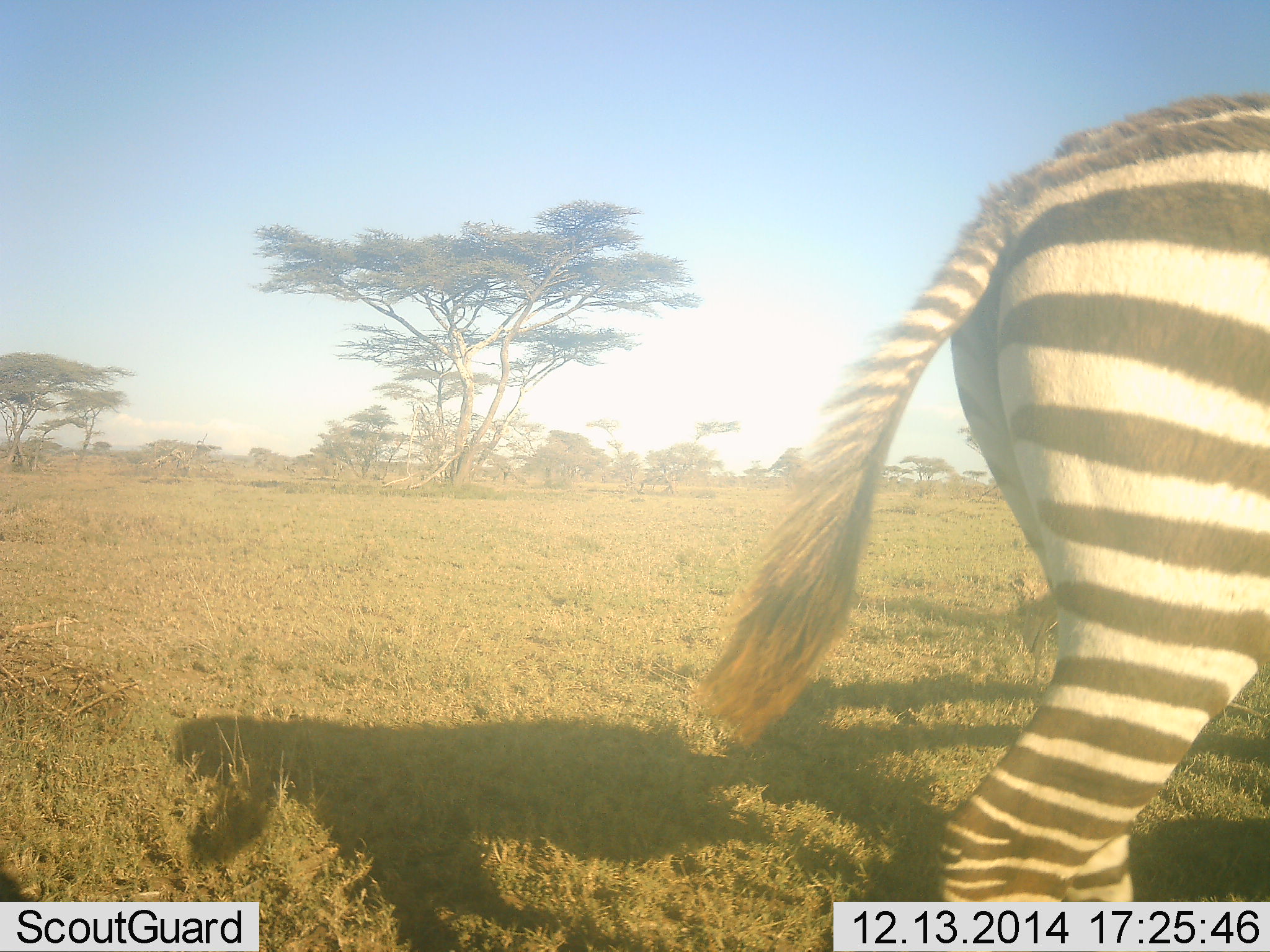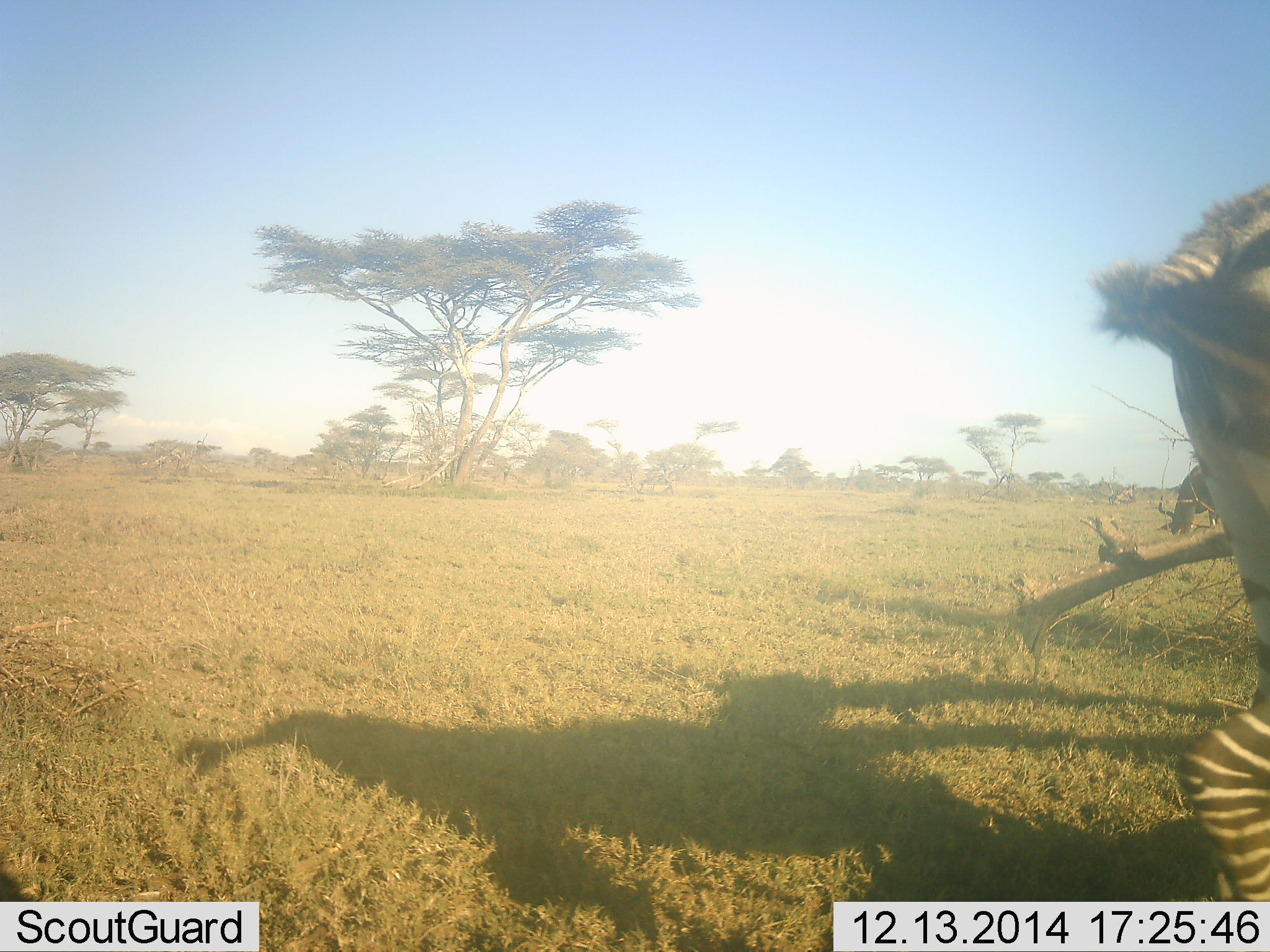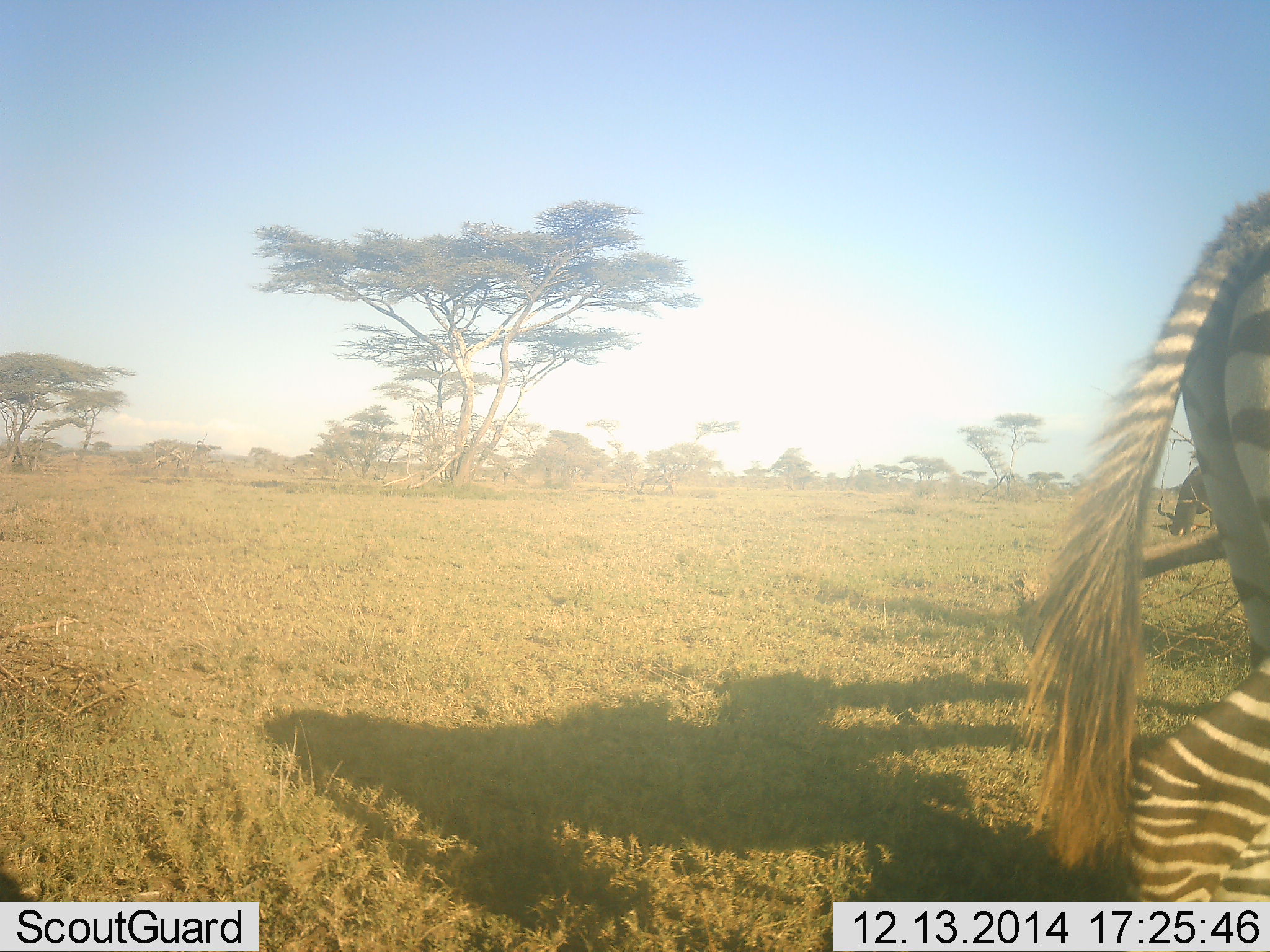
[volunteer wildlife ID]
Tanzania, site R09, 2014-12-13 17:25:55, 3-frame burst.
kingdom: Animalia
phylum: Chordata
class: Mammalia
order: Perissodactyla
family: Equidae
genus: Equus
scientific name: Equus quagga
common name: plains zebra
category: zebra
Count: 1.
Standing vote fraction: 8%.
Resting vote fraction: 0%.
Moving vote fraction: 92%.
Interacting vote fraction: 0%.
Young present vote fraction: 0%.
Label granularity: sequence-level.